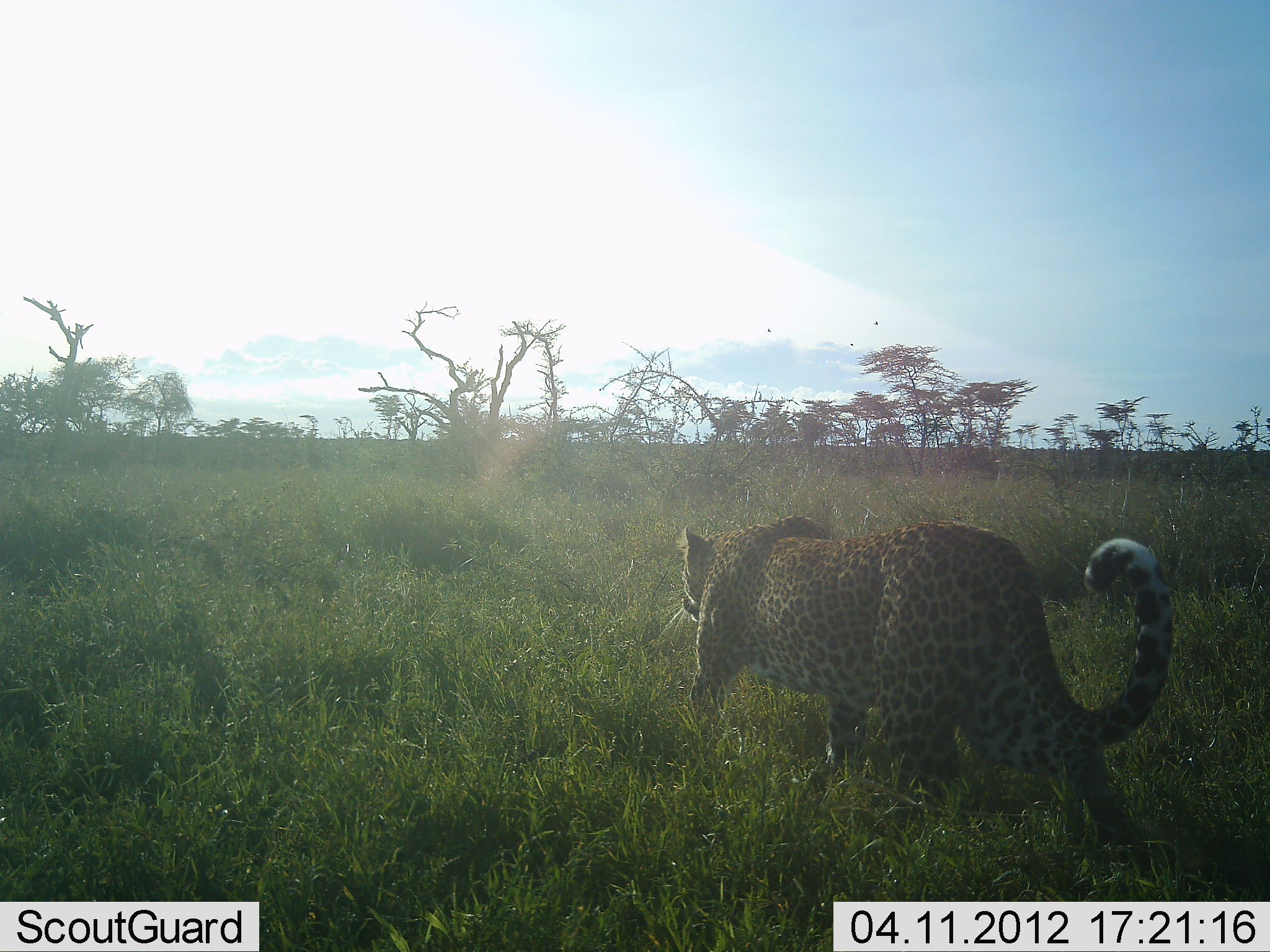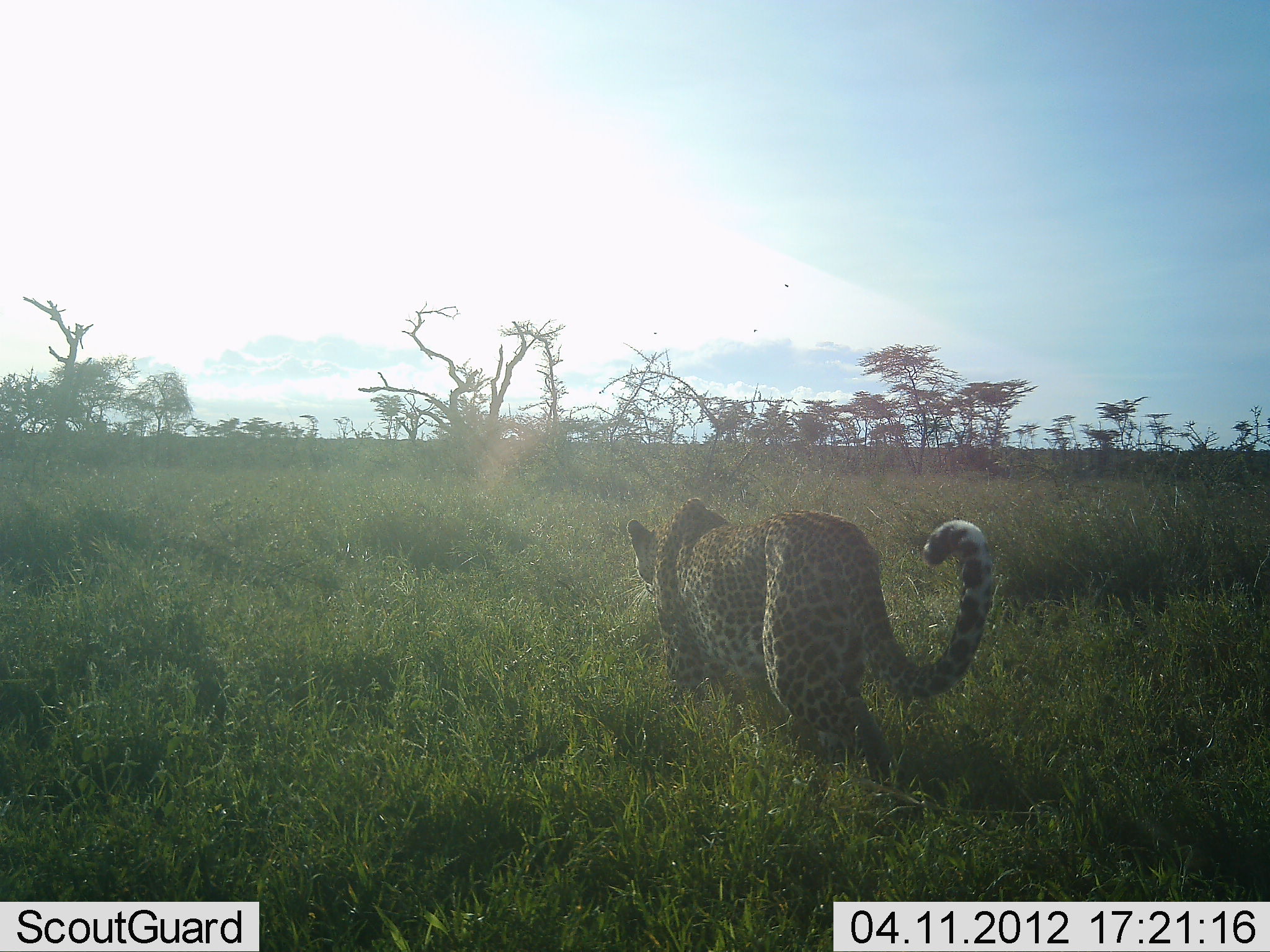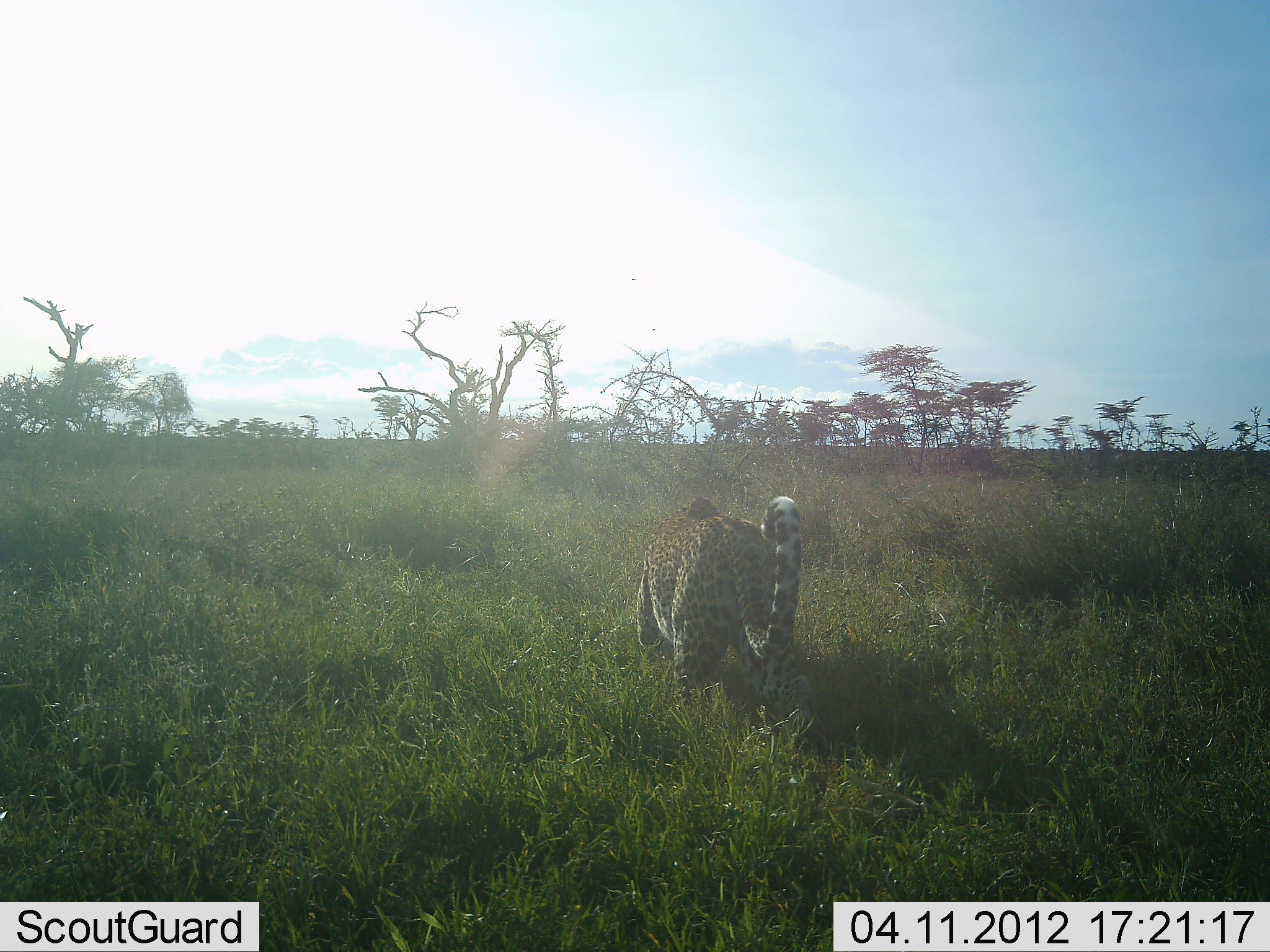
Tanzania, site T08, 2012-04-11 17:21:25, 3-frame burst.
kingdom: Animalia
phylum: Chordata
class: Mammalia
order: Carnivora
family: Felidae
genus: Panthera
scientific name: Panthera pardus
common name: leopard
Leopard (Panthera pardus), count 1. Behavior (volunteer vote fractions): standing 0%, resting 0%, moving 100%, interacting 0%. Young present (vote fraction): 0%. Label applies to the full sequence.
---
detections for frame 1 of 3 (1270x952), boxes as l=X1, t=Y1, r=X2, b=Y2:
animal: l=670, t=496, r=1179, b=851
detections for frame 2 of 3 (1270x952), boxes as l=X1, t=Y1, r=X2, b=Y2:
animal: l=611, t=497, r=992, b=796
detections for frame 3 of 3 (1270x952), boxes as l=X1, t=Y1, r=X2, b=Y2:
animal: l=632, t=496, r=819, b=743